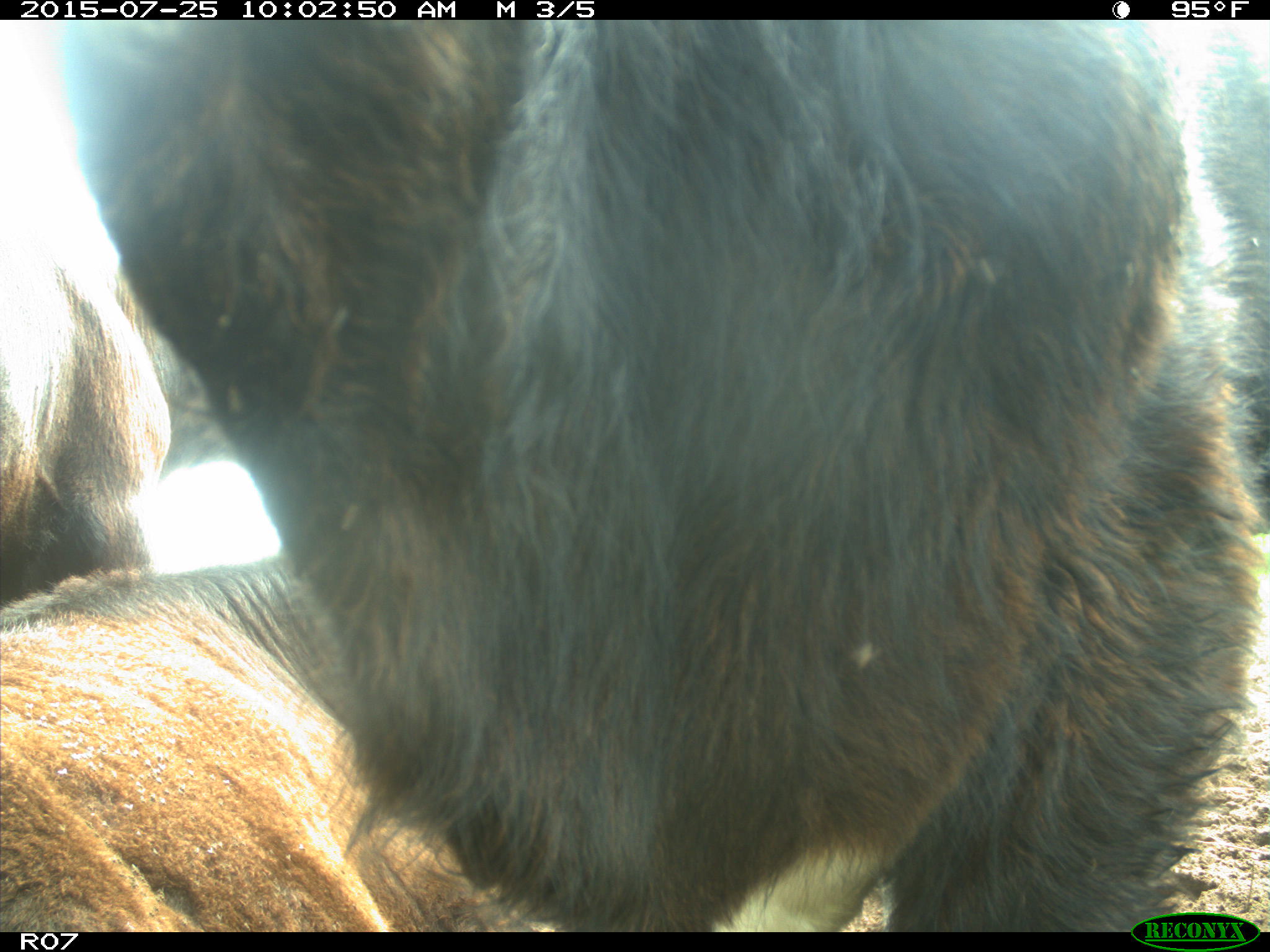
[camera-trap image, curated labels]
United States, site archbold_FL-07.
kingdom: Animalia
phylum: Chordata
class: Mammalia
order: Artiodactyla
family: Bovidae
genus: Bos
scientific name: Bos taurus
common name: domestic cow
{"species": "Bos taurus (domestic cow)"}